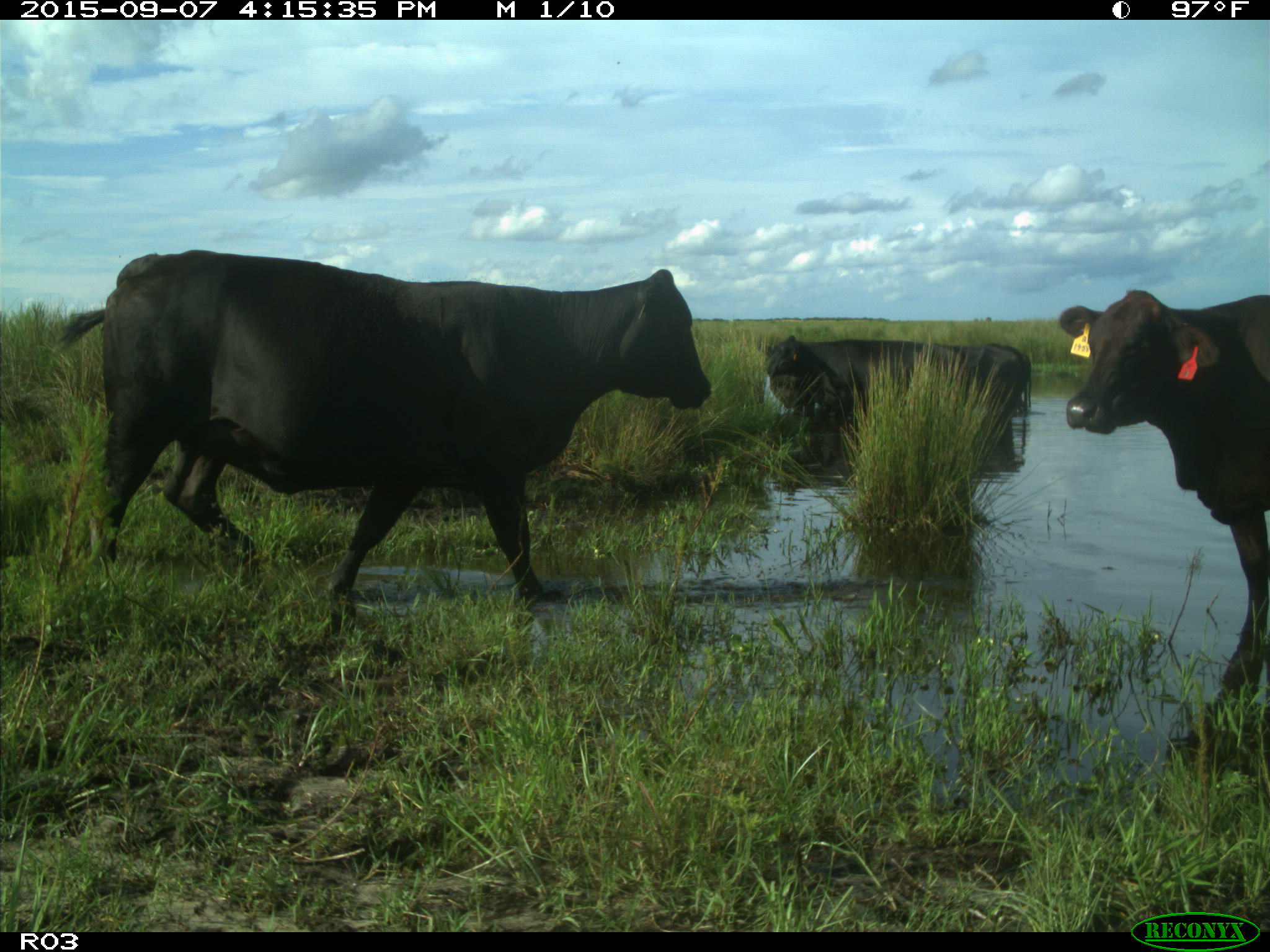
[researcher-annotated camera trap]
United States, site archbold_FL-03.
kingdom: Animalia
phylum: Chordata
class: Mammalia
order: Artiodactyla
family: Bovidae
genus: Bos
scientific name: Bos taurus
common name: domestic cow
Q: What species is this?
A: Bos taurus (domestic cow).